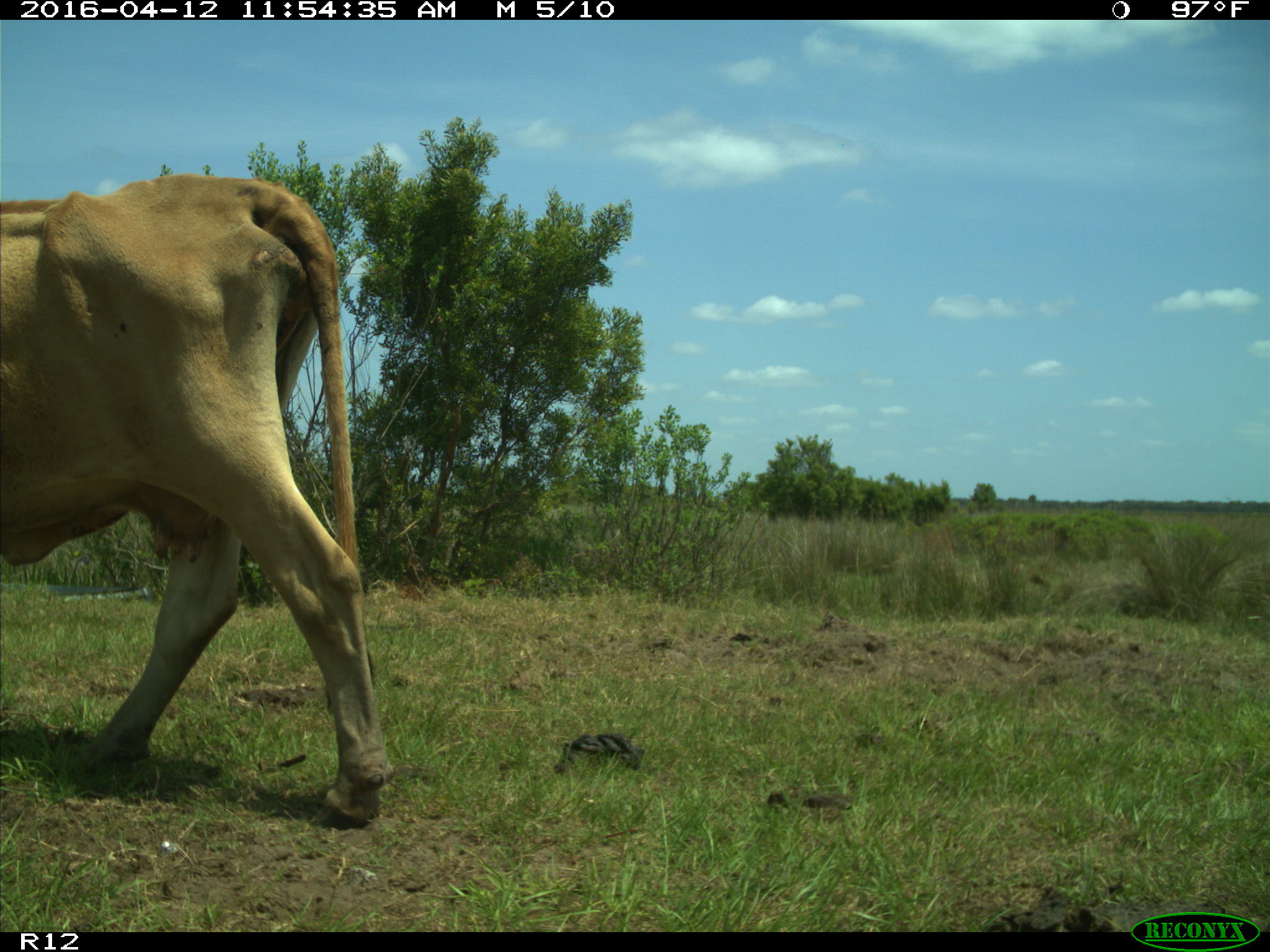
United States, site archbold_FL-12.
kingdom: Animalia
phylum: Chordata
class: Mammalia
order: Artiodactyla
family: Bovidae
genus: Bos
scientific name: Bos taurus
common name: domestic cow